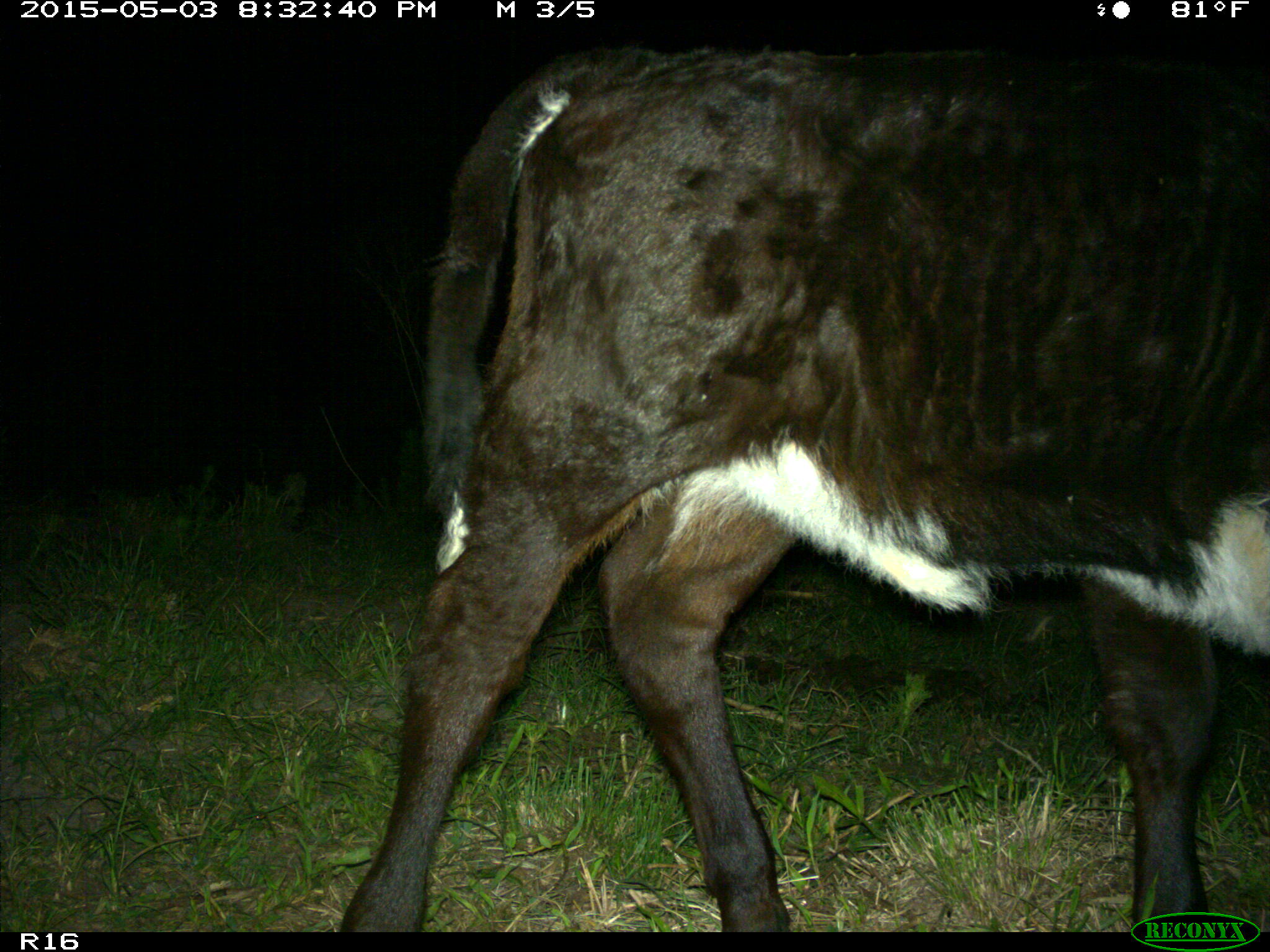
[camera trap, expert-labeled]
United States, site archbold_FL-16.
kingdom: Animalia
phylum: Chordata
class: Mammalia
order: Artiodactyla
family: Bovidae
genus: Bos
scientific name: Bos taurus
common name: domestic cow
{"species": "Bos taurus (domestic cow)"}